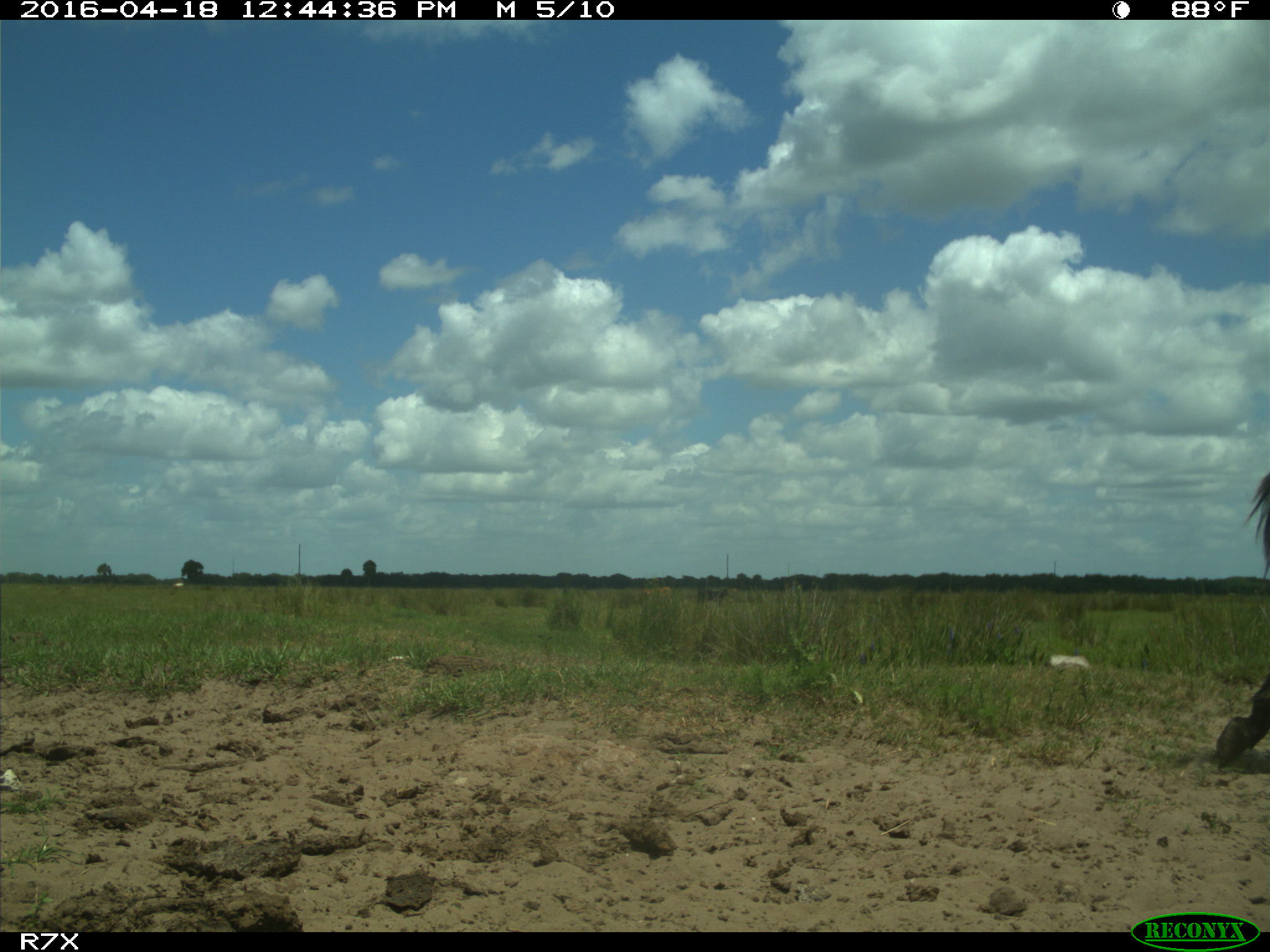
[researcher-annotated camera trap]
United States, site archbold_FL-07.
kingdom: Animalia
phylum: Chordata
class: Mammalia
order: Artiodactyla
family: Bovidae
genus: Bos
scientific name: Bos taurus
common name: domestic cow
Bos taurus (domestic cow).